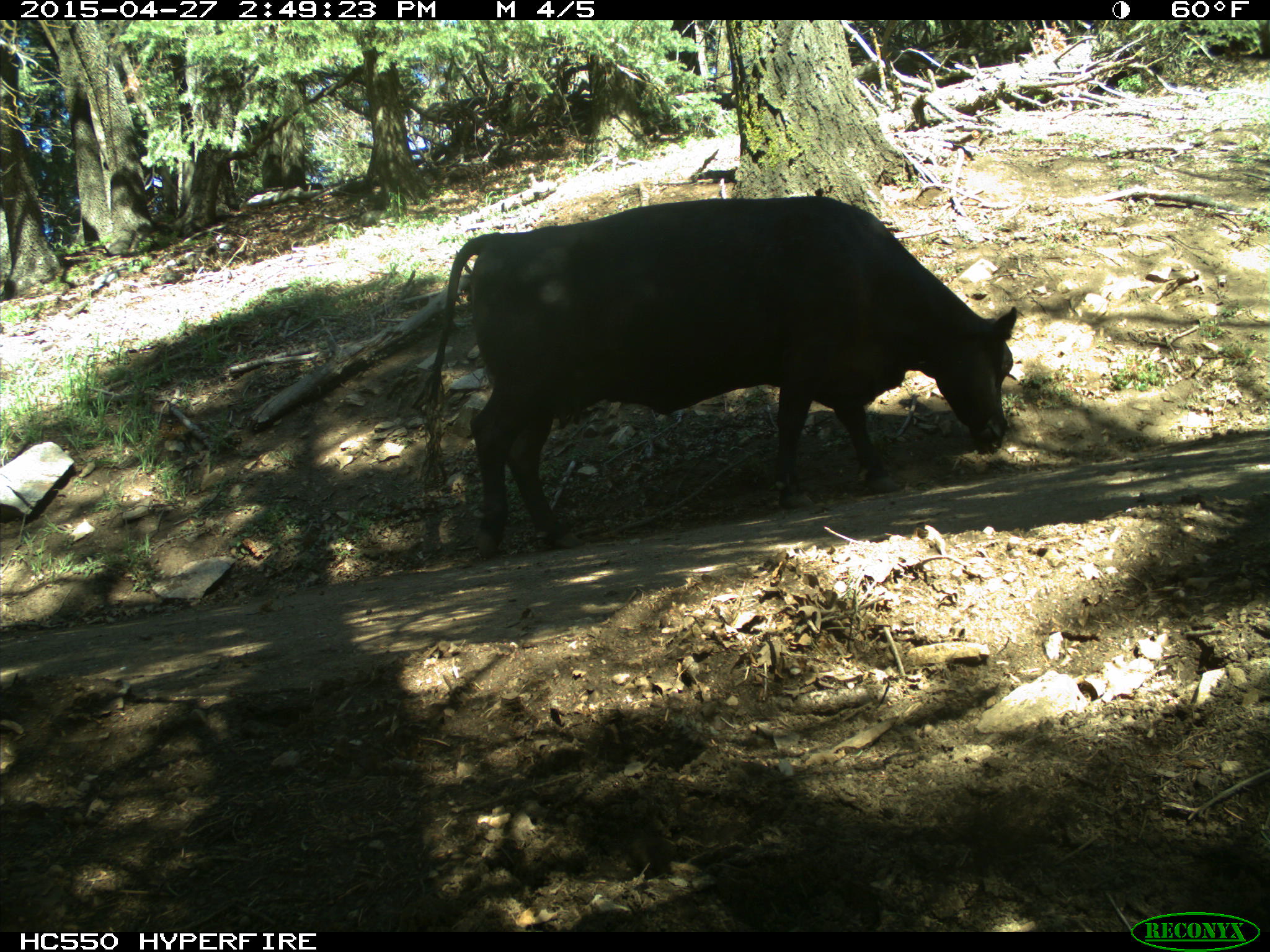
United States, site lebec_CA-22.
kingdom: Animalia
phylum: Chordata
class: Mammalia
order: Artiodactyla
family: Bovidae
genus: Bos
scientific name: Bos taurus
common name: domestic cow